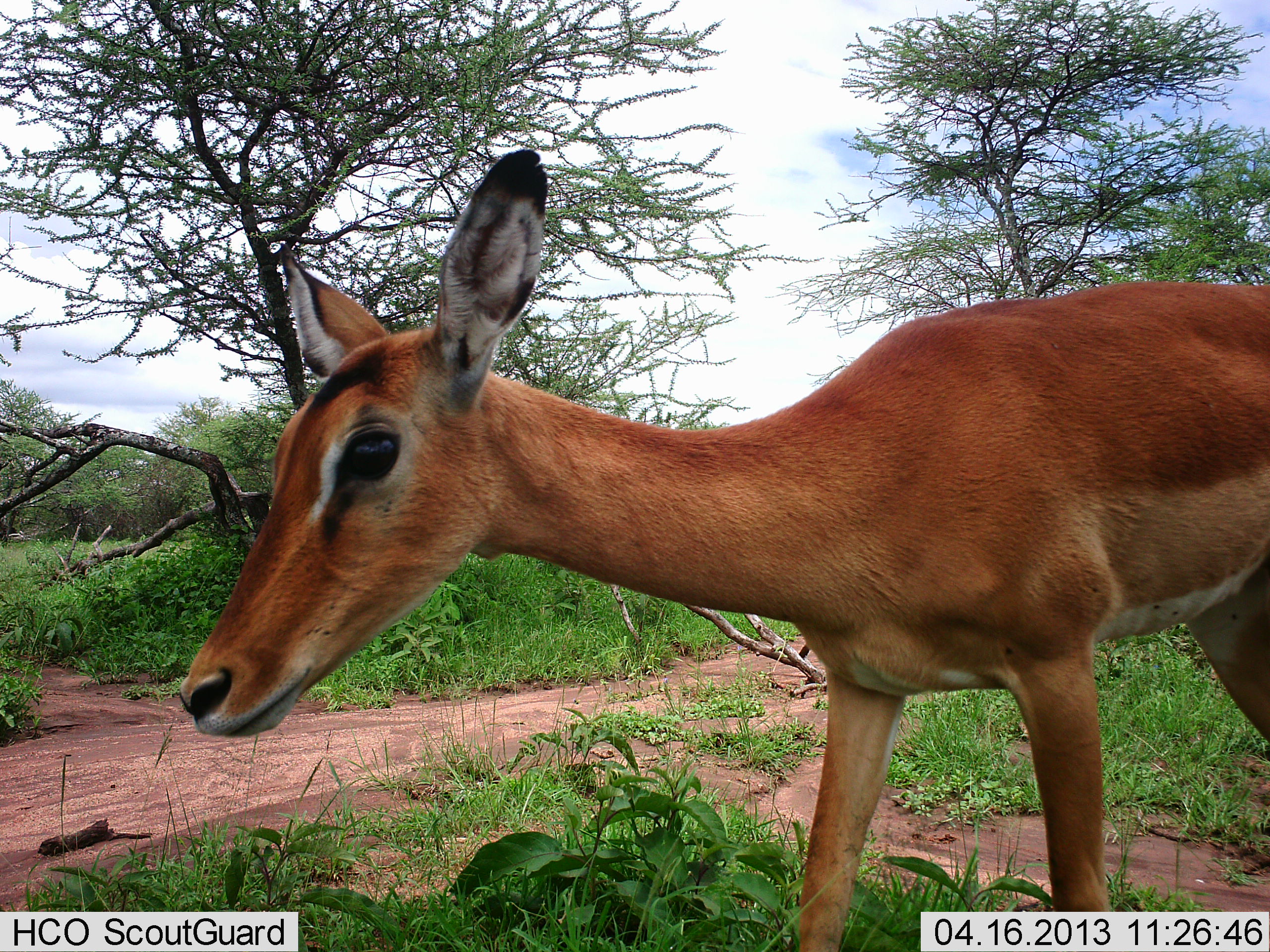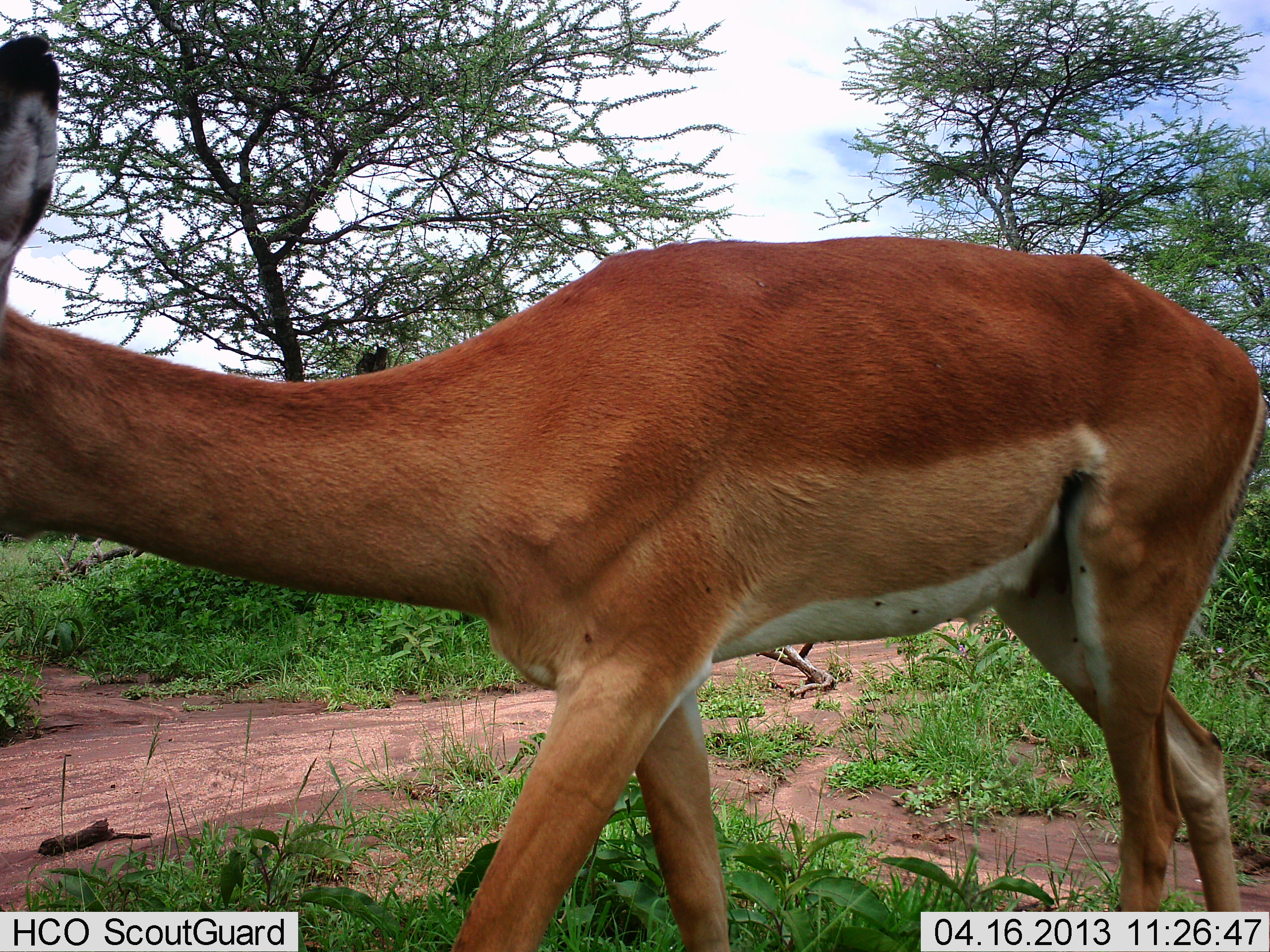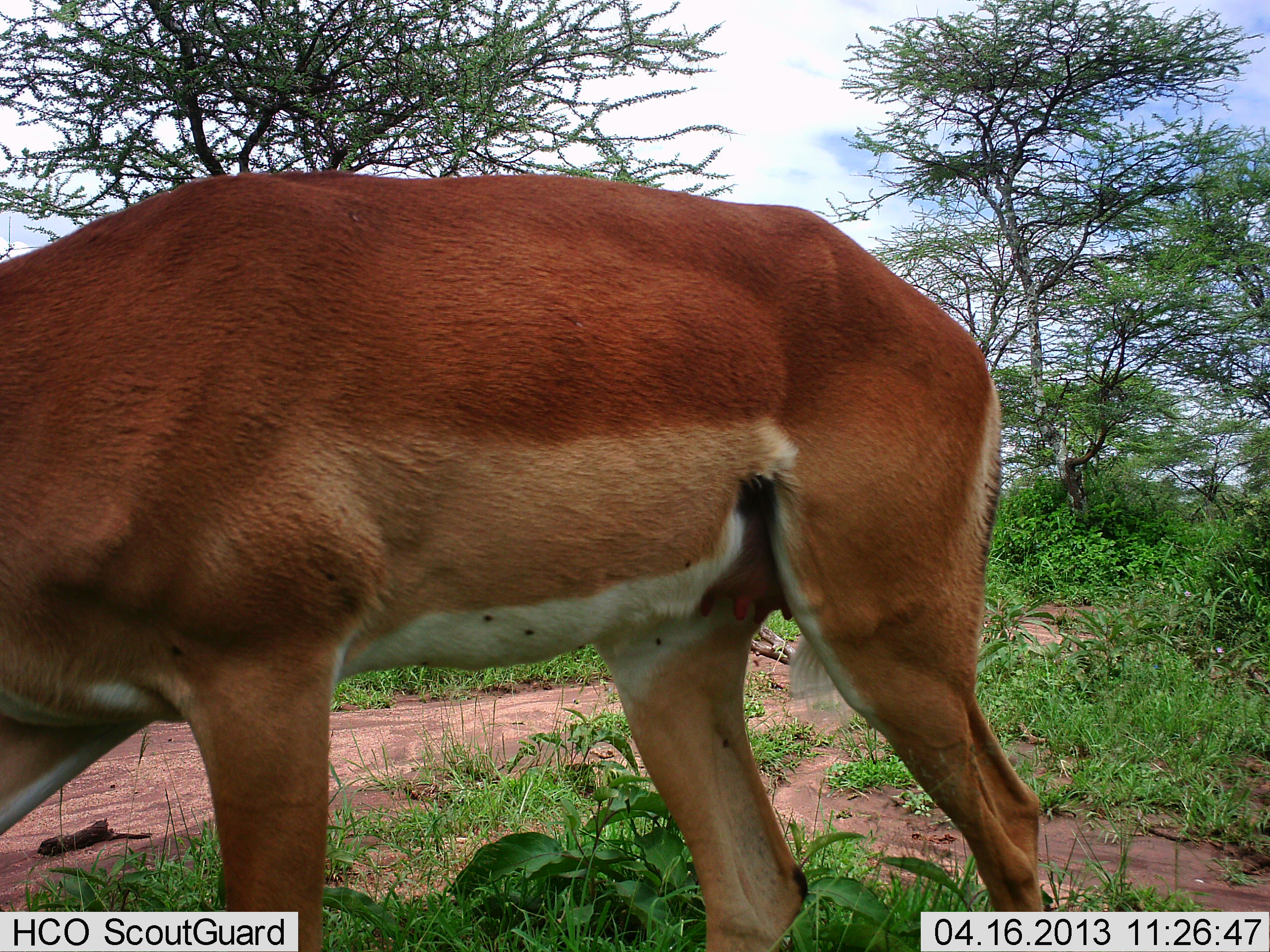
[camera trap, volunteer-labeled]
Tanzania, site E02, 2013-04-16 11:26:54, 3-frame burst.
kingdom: Animalia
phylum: Chordata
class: Mammalia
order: Artiodactyla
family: Bovidae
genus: Aepyceros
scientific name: Aepyceros melampus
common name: impala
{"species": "impala (Aepyceros melampus)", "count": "1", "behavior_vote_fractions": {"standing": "0%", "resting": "0%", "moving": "100%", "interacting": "0%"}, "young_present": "0%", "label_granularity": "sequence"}